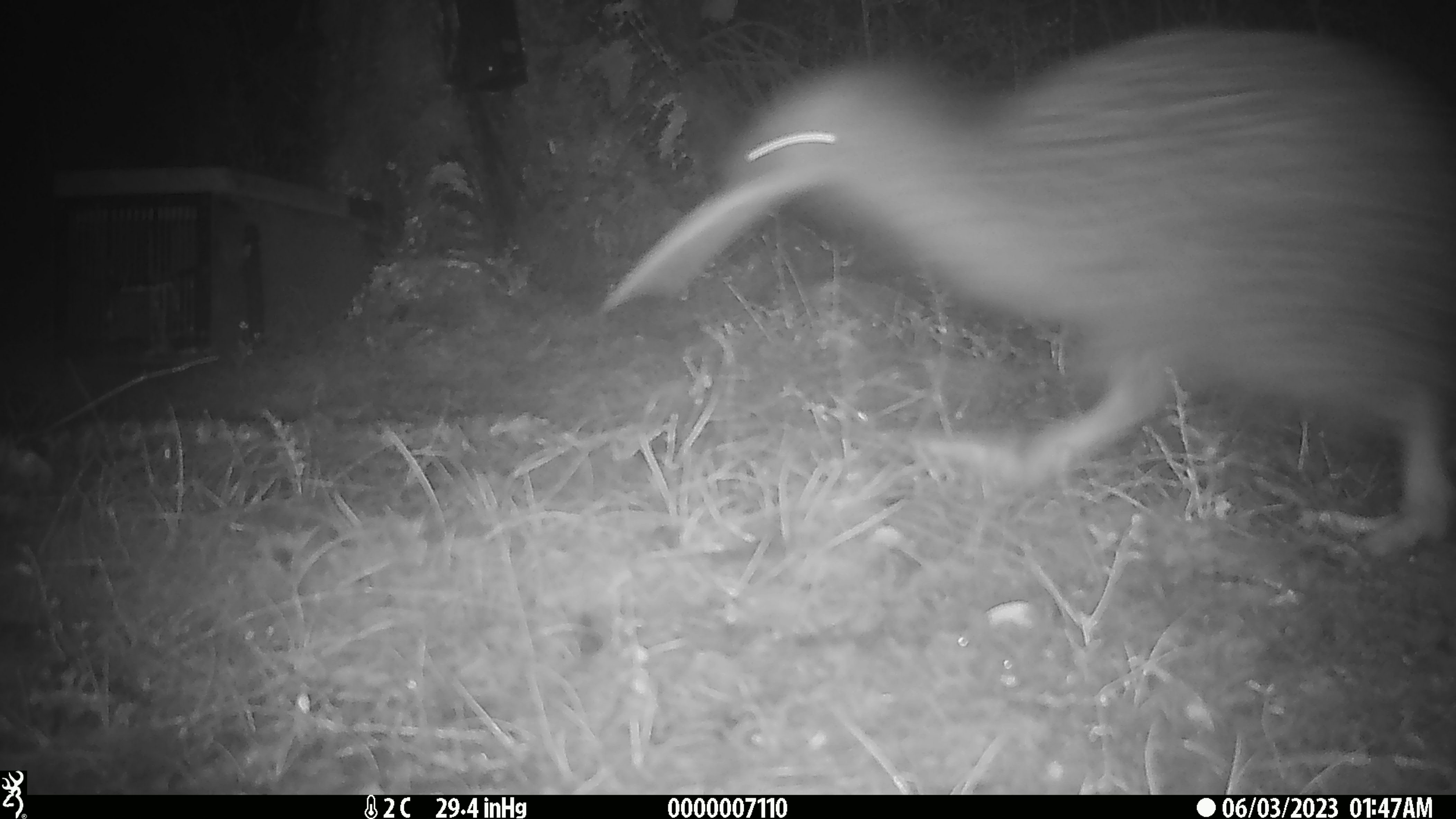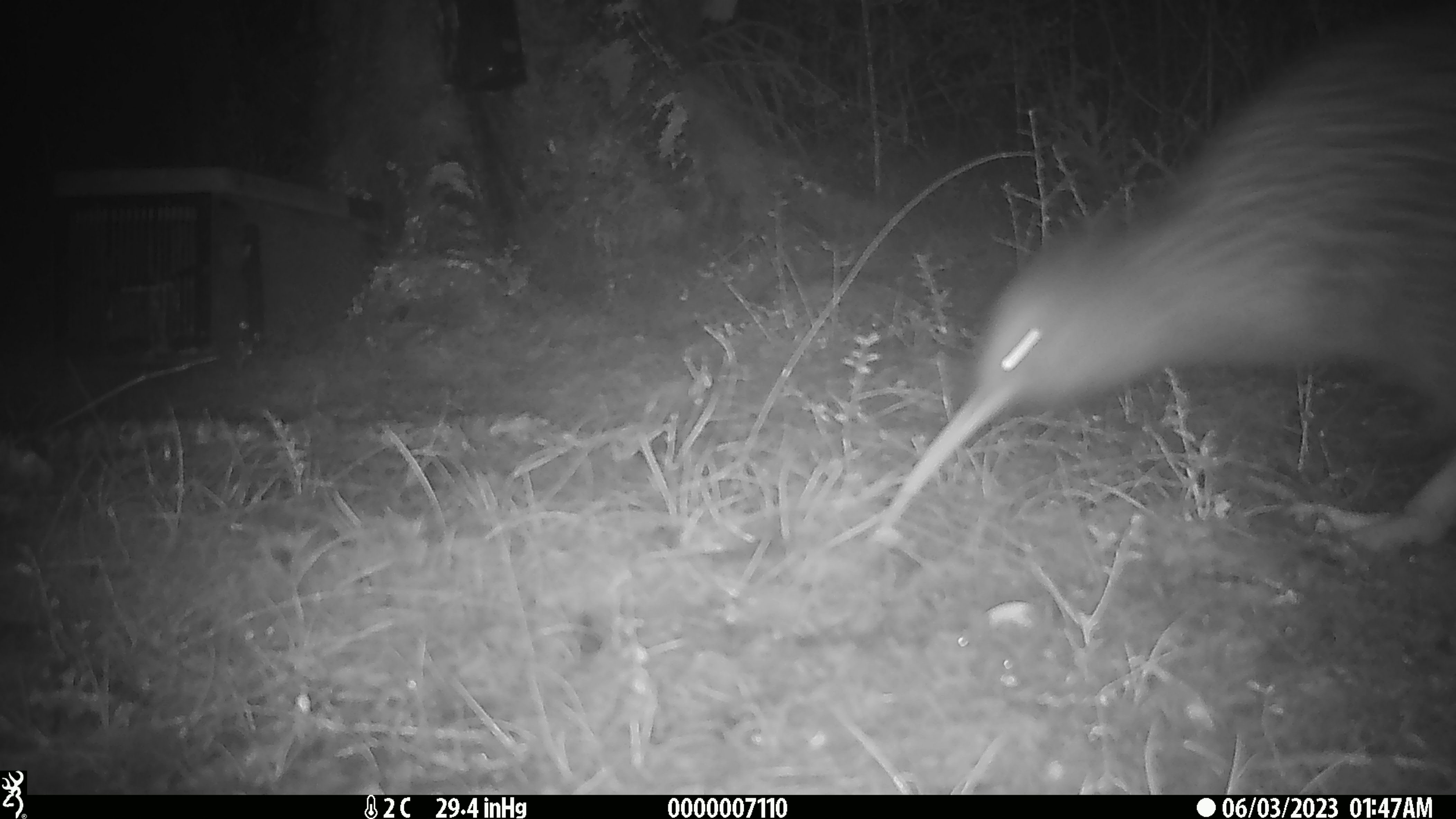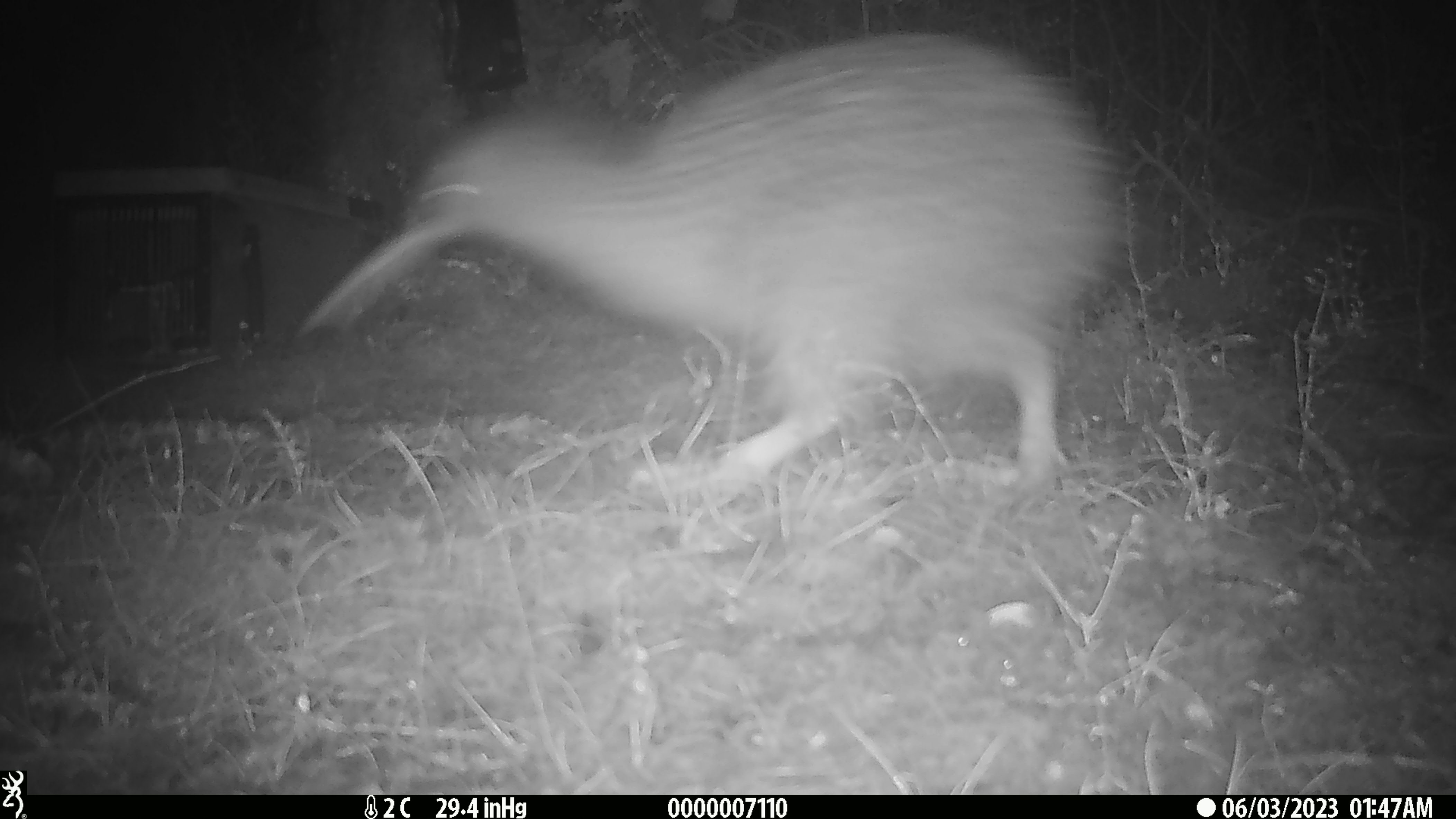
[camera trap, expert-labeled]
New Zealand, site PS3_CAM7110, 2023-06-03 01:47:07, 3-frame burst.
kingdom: Animalia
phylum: Chordata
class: Aves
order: Apterygiformes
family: Apterygidae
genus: Apteryx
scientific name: Apteryx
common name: kiwi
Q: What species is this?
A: Kiwi (Apteryx).